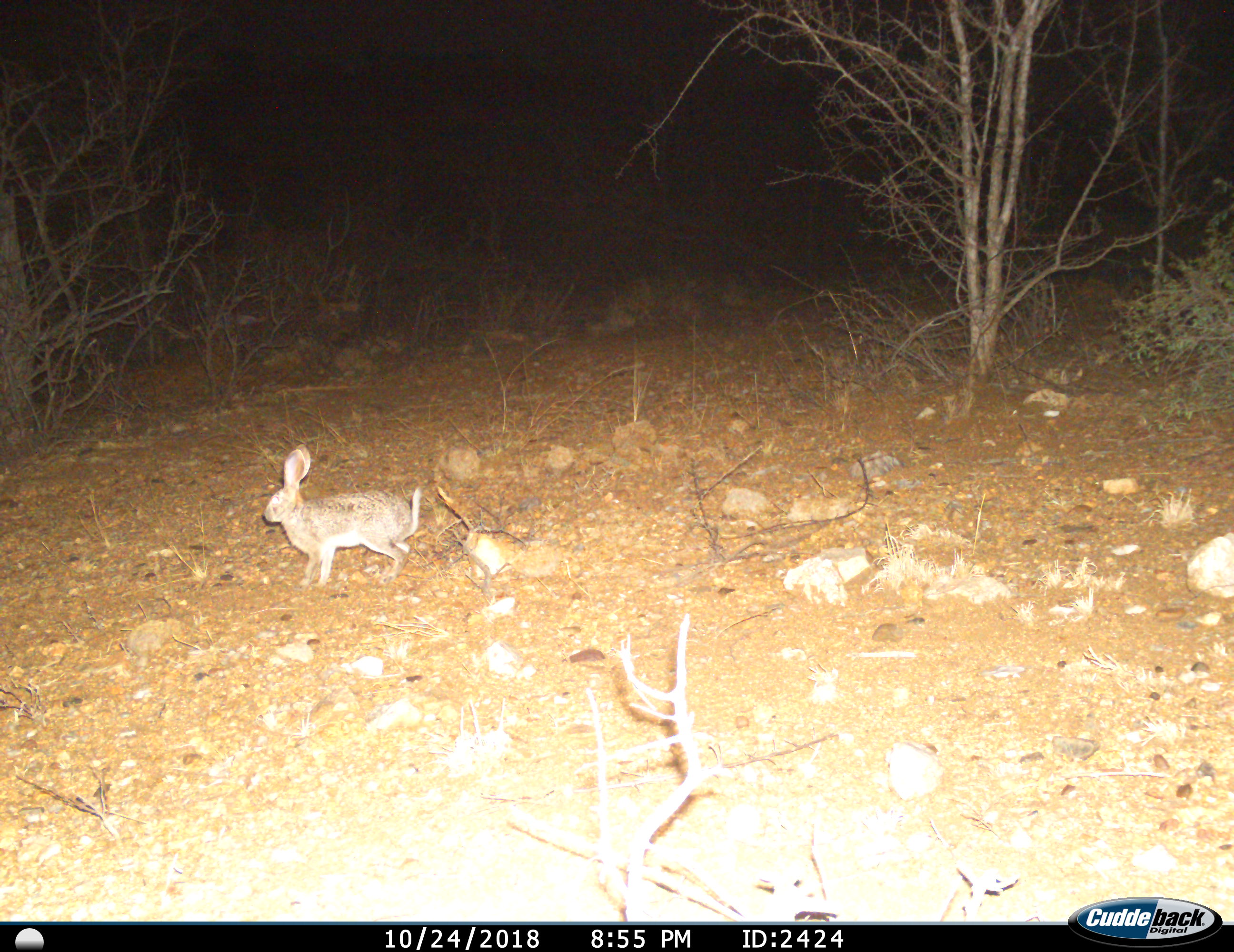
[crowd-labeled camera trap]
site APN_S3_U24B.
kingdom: Animalia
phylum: Chordata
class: Mammalia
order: Lagomorpha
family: Leporidae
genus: Lepus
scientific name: Lepus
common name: hare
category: hareunknown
Hareunknown (hare) (Lepus), count 1. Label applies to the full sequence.